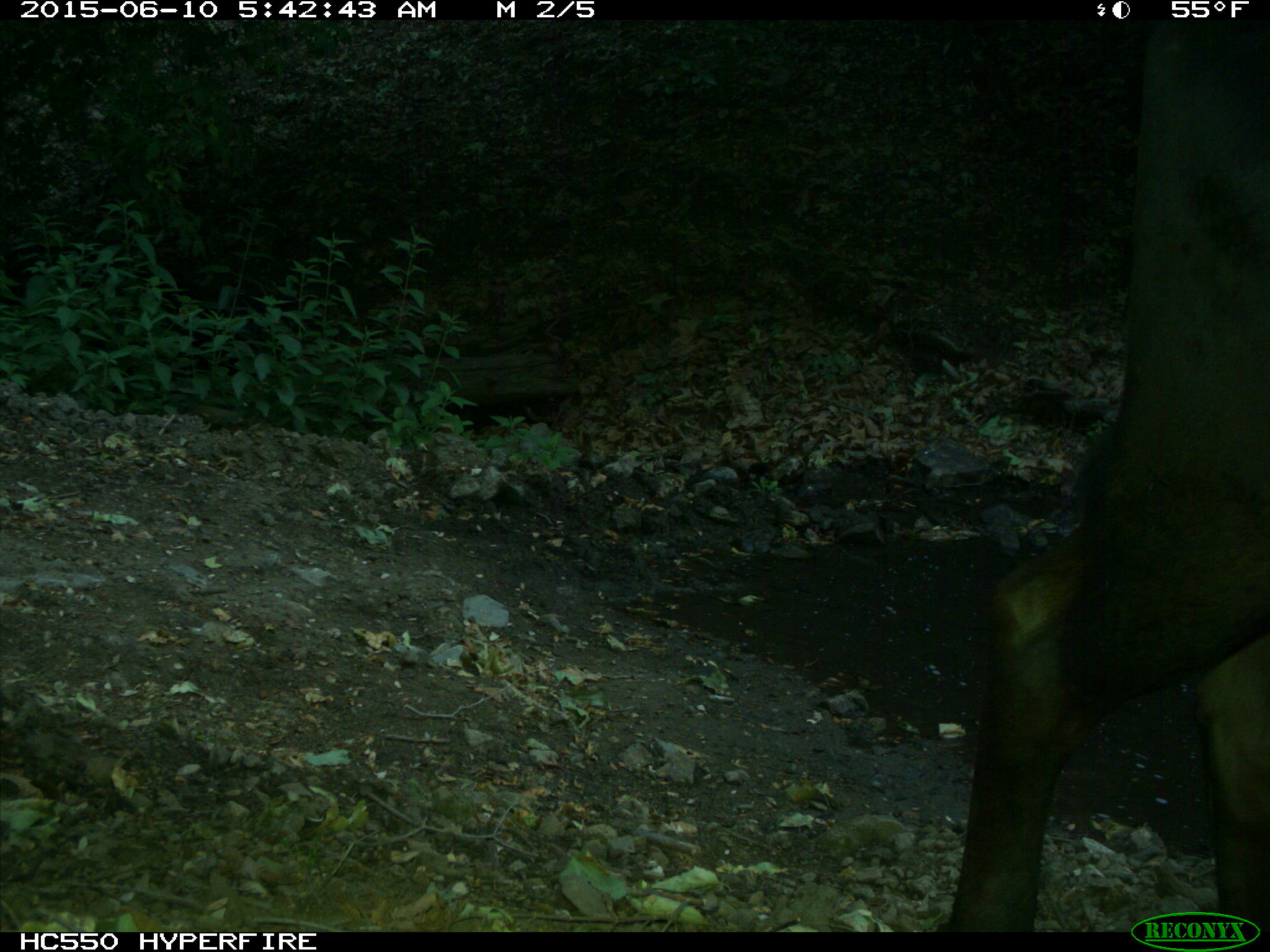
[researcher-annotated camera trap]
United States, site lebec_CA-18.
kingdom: Animalia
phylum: Chordata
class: Mammalia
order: Artiodactyla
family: Bovidae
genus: Bos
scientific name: Bos taurus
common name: domestic cow